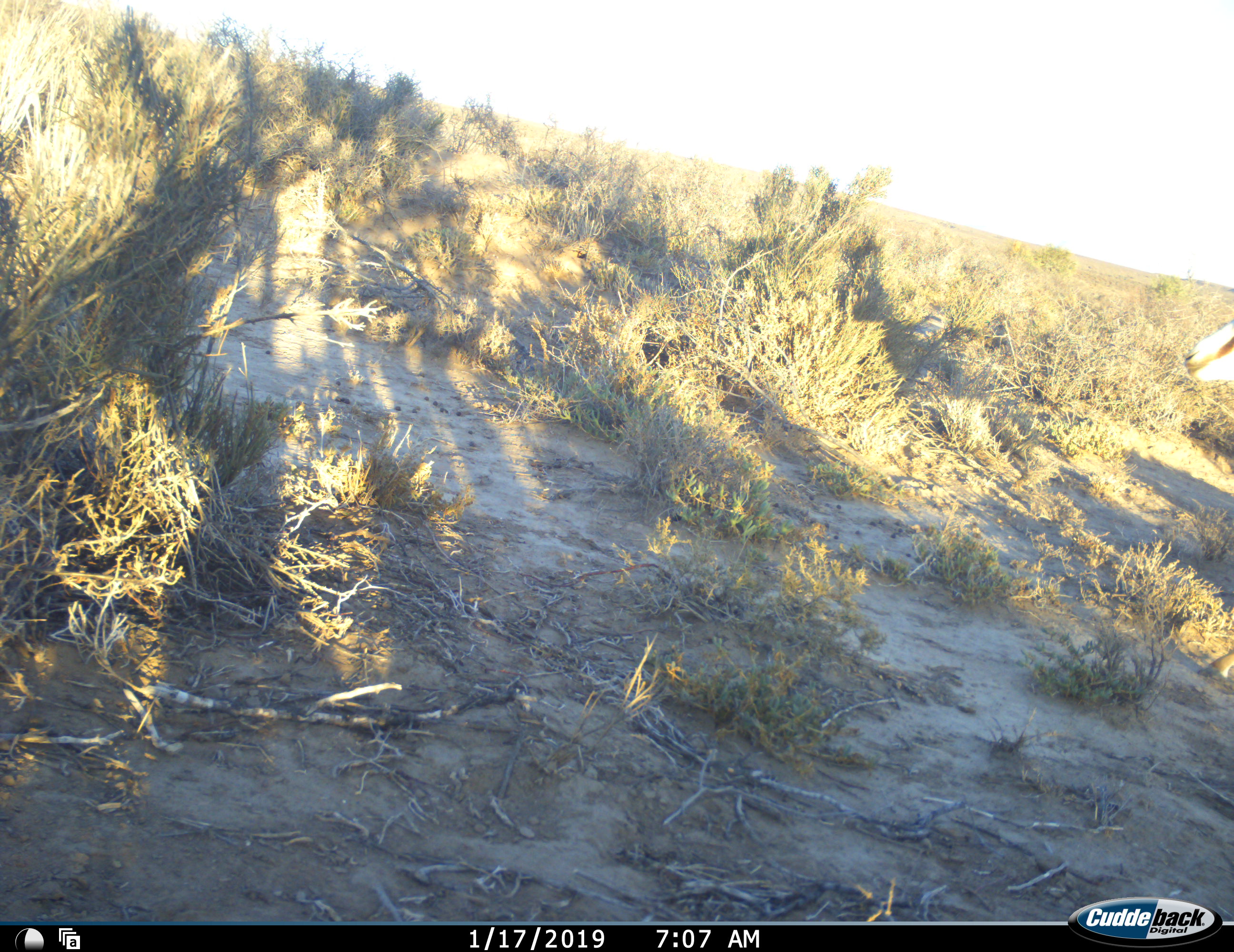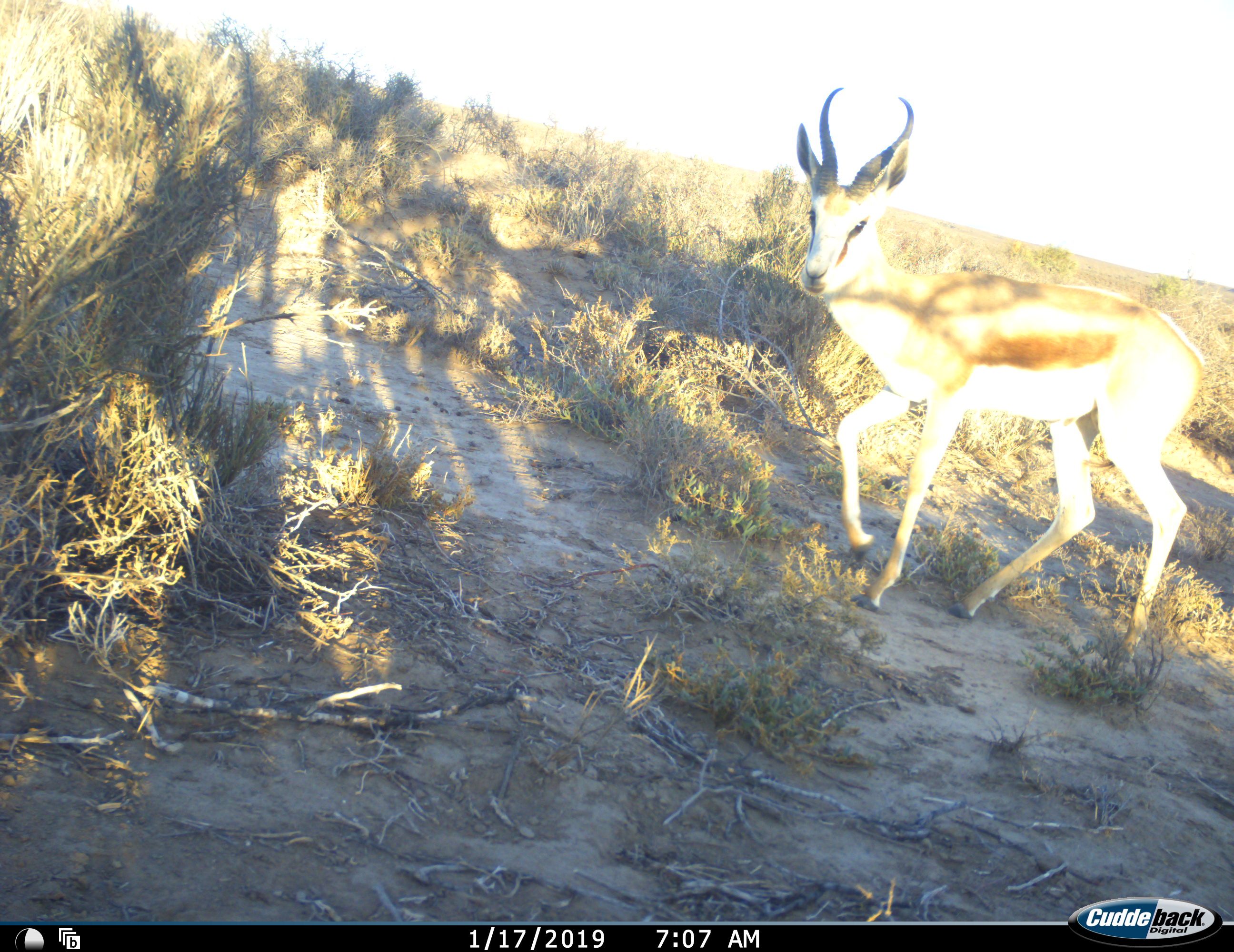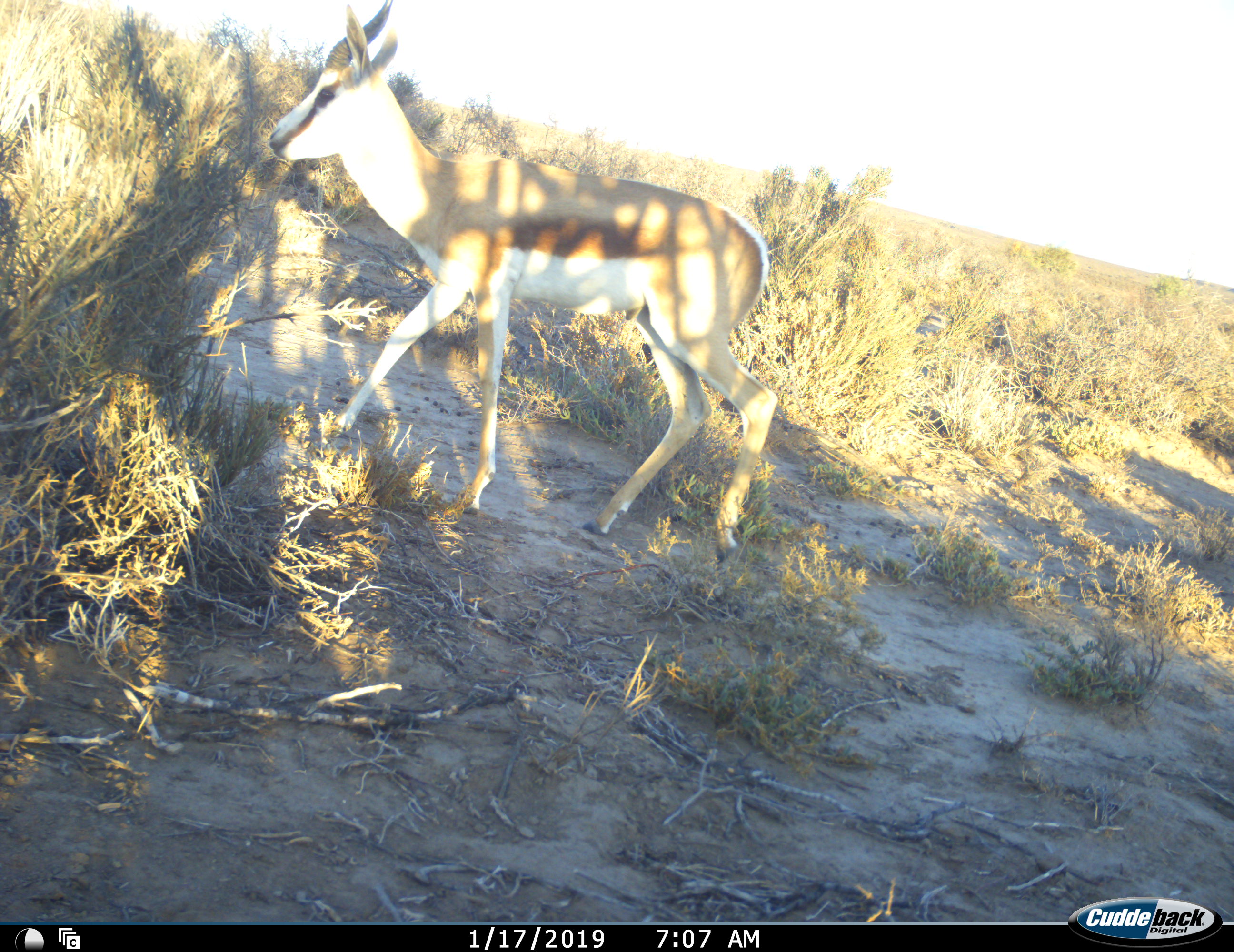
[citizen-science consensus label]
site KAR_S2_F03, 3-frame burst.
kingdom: Animalia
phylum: Chordata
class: Mammalia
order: Artiodactyla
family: Bovidae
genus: Antidorcas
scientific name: Antidorcas marsupialis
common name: springbok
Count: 1.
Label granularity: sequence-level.